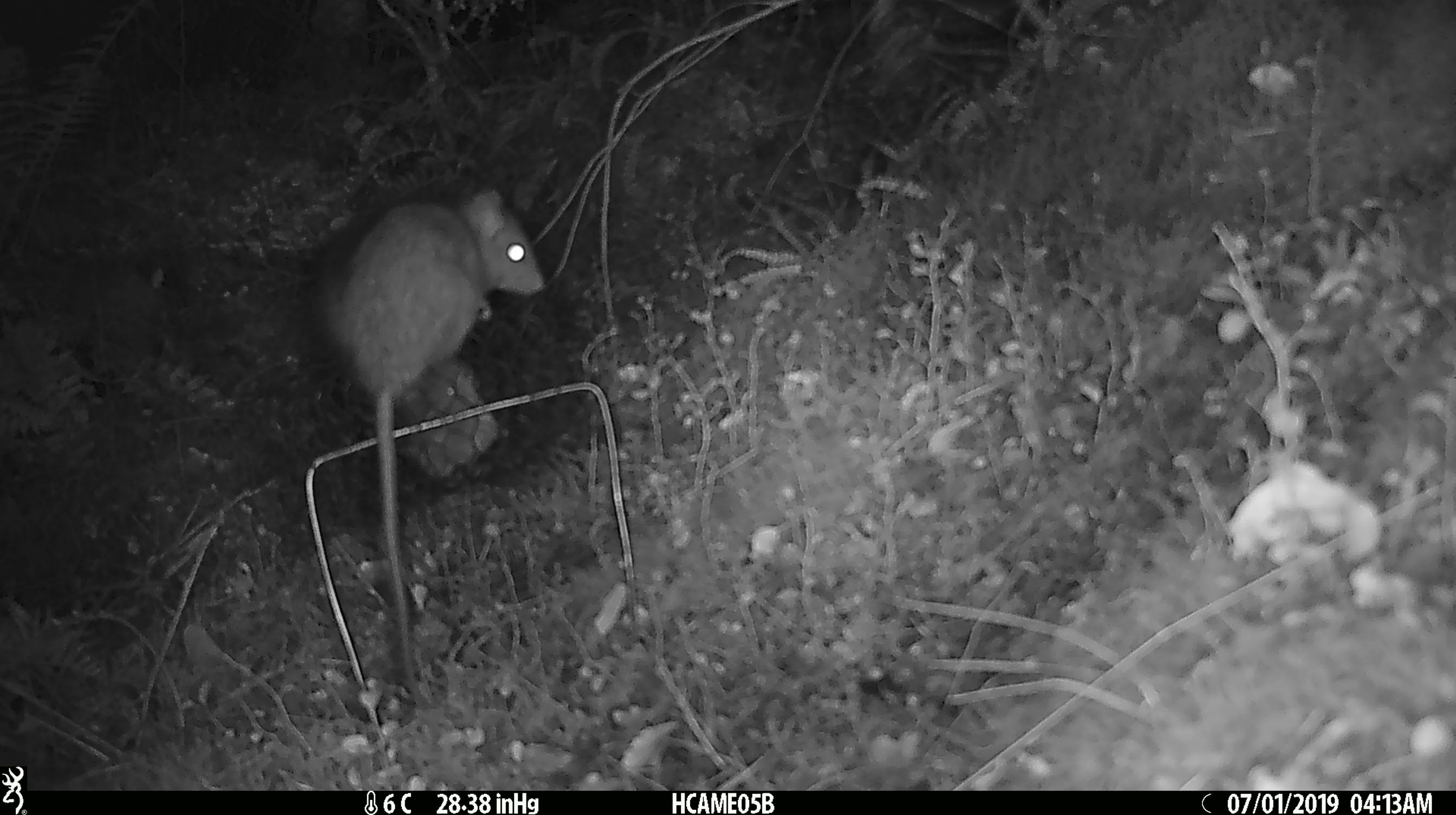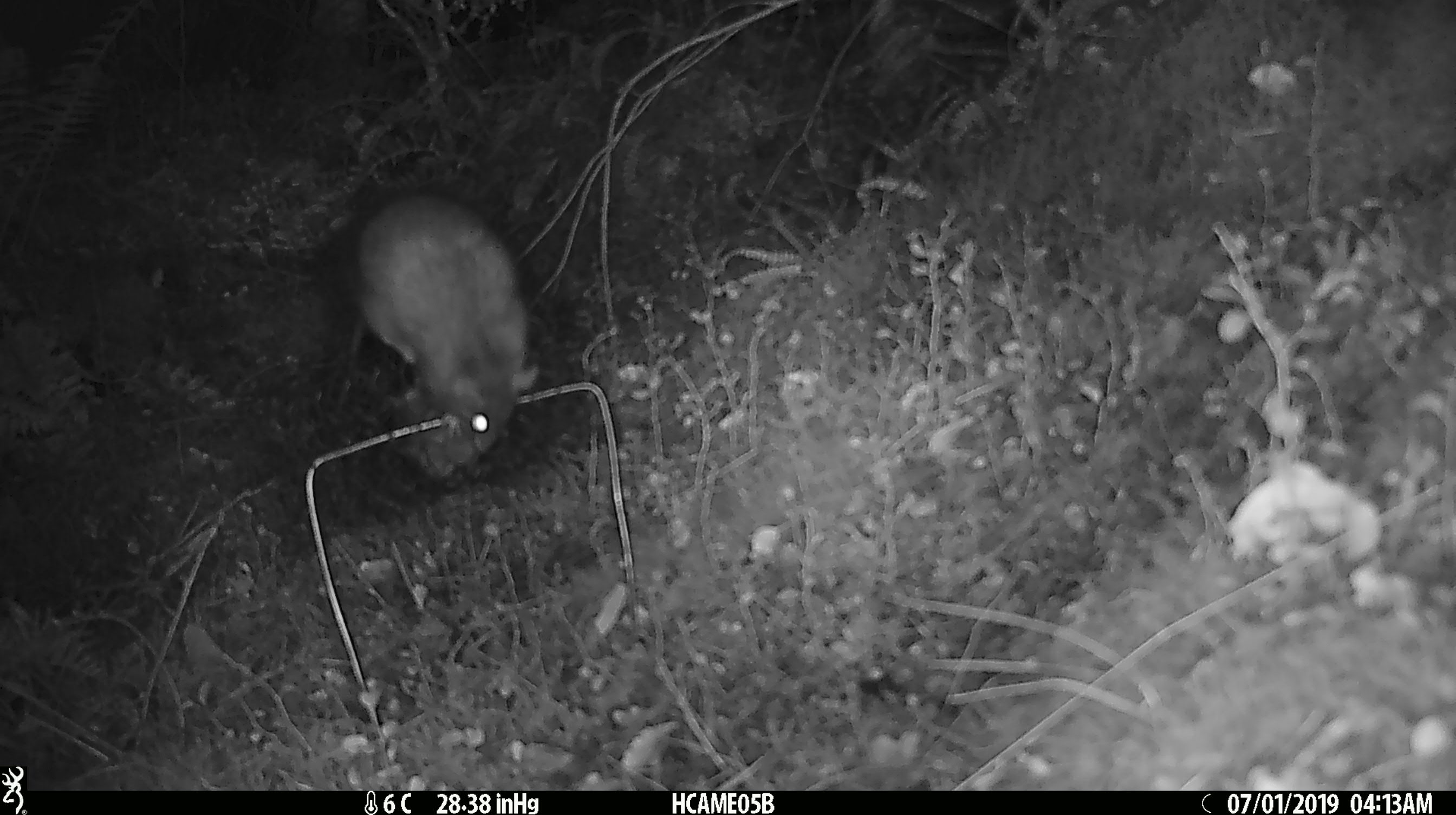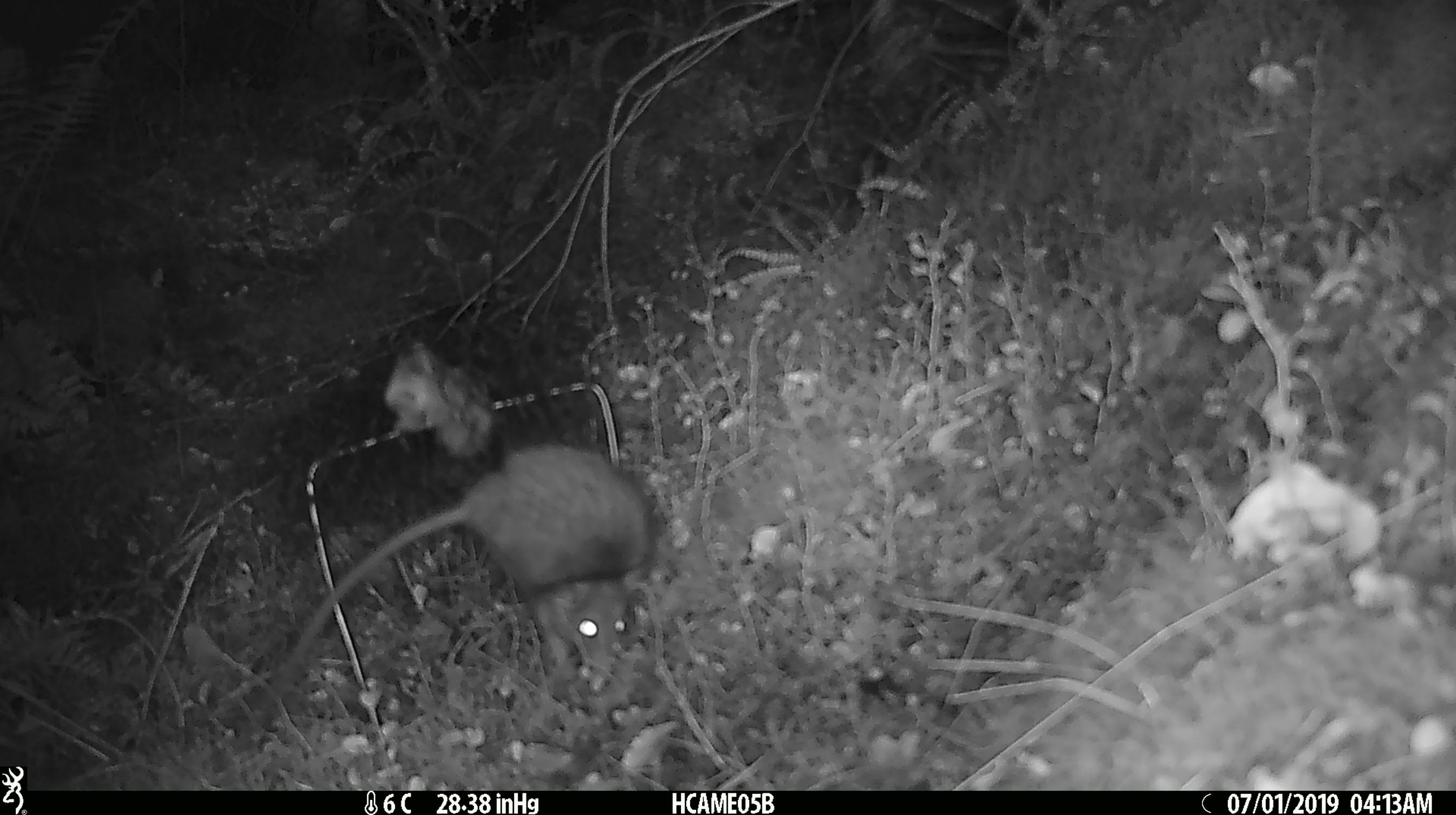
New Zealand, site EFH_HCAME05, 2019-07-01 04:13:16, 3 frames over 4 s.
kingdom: Animalia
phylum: Chordata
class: Mammalia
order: Rodentia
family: Muridae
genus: Rattus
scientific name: Rattus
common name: rat